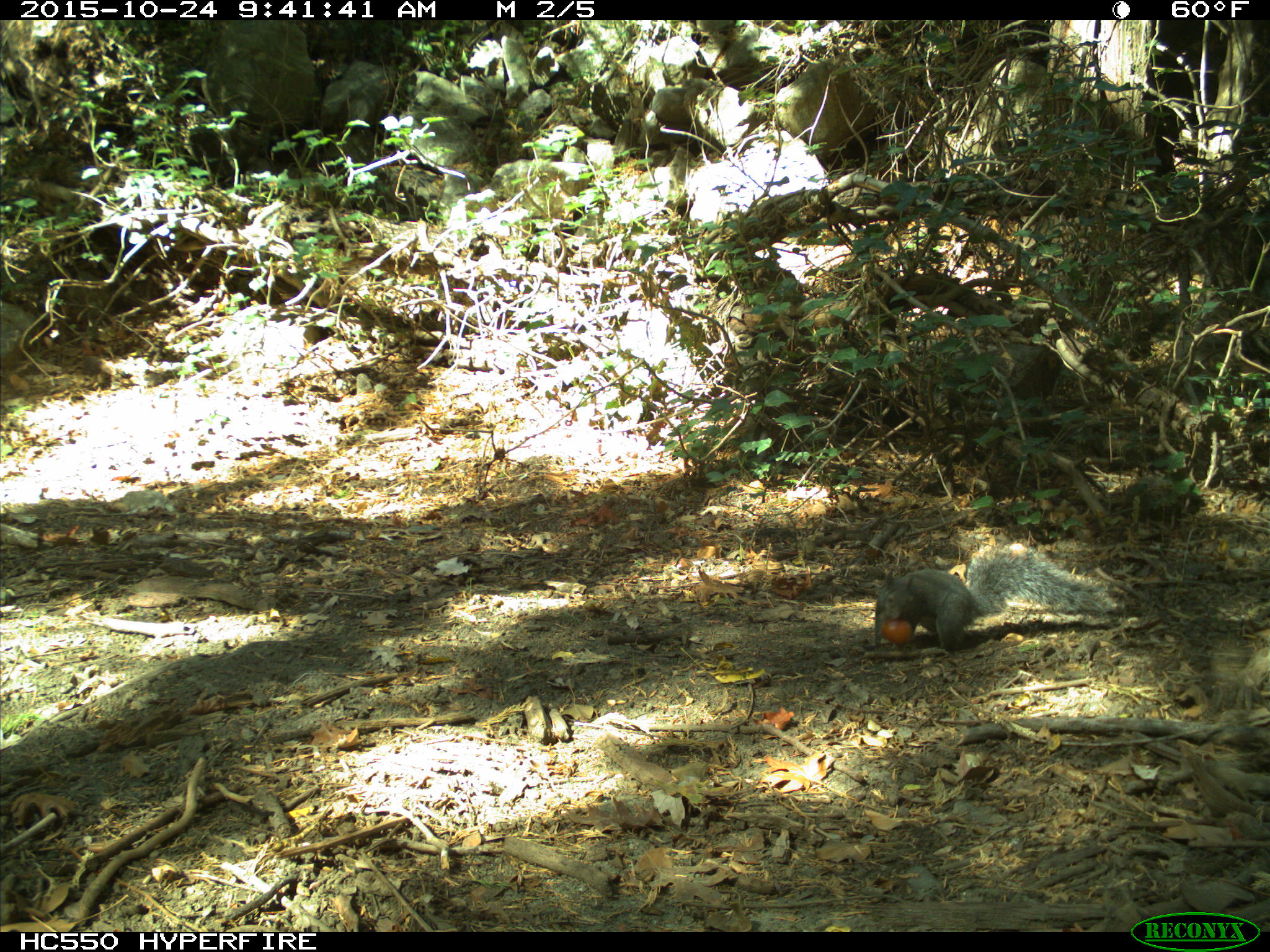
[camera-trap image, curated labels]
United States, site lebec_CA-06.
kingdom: Animalia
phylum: Chordata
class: Mammalia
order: Rodentia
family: Sciuridae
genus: Sciurus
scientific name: Sciurus carolinensis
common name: eastern gray squirrel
Sciurus carolinensis (eastern gray squirrel).